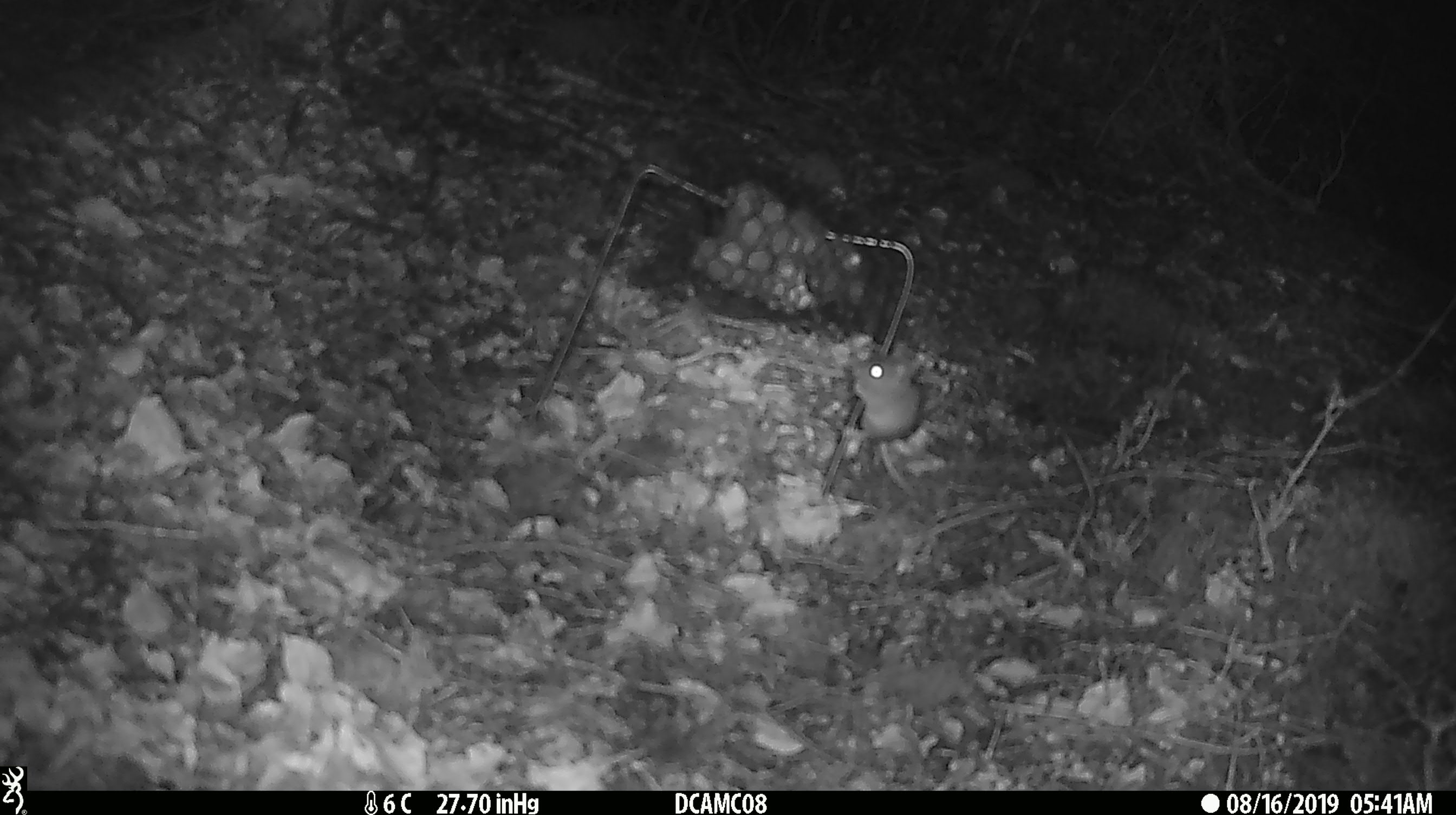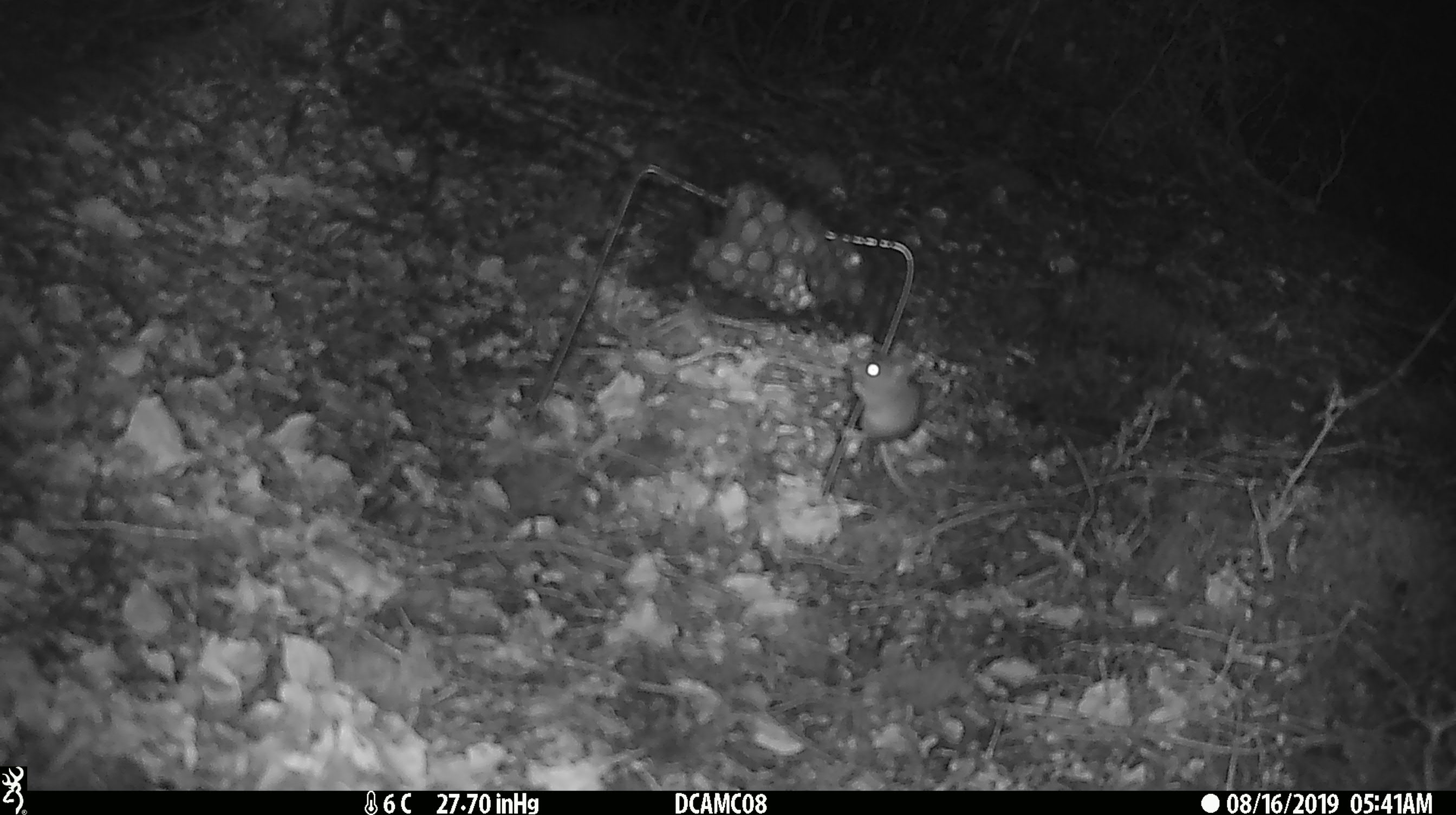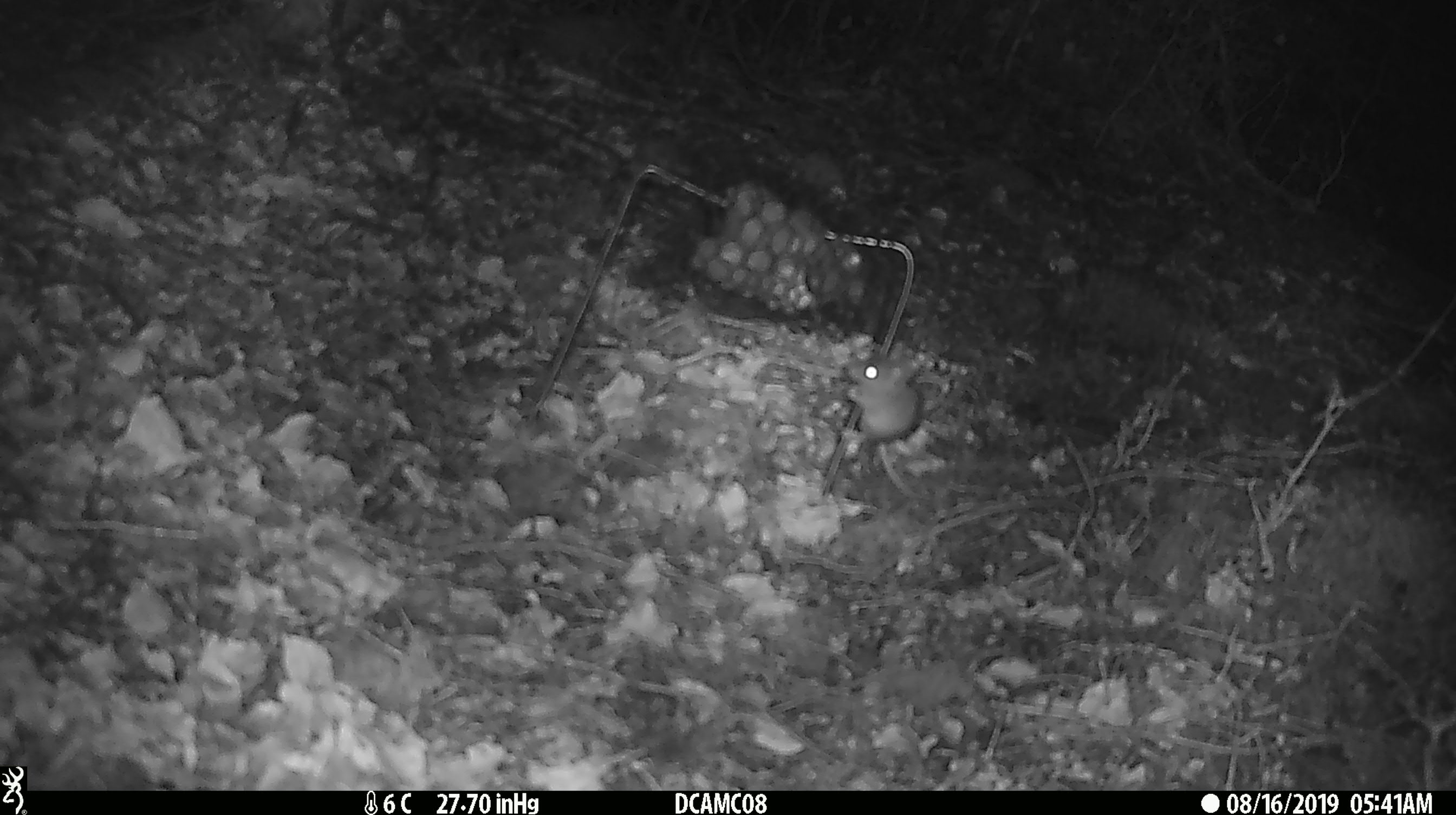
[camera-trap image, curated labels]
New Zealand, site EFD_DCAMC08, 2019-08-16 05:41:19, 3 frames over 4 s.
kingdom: Animalia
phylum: Chordata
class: Mammalia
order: Rodentia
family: Muridae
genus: Mus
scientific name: Mus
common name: mouse